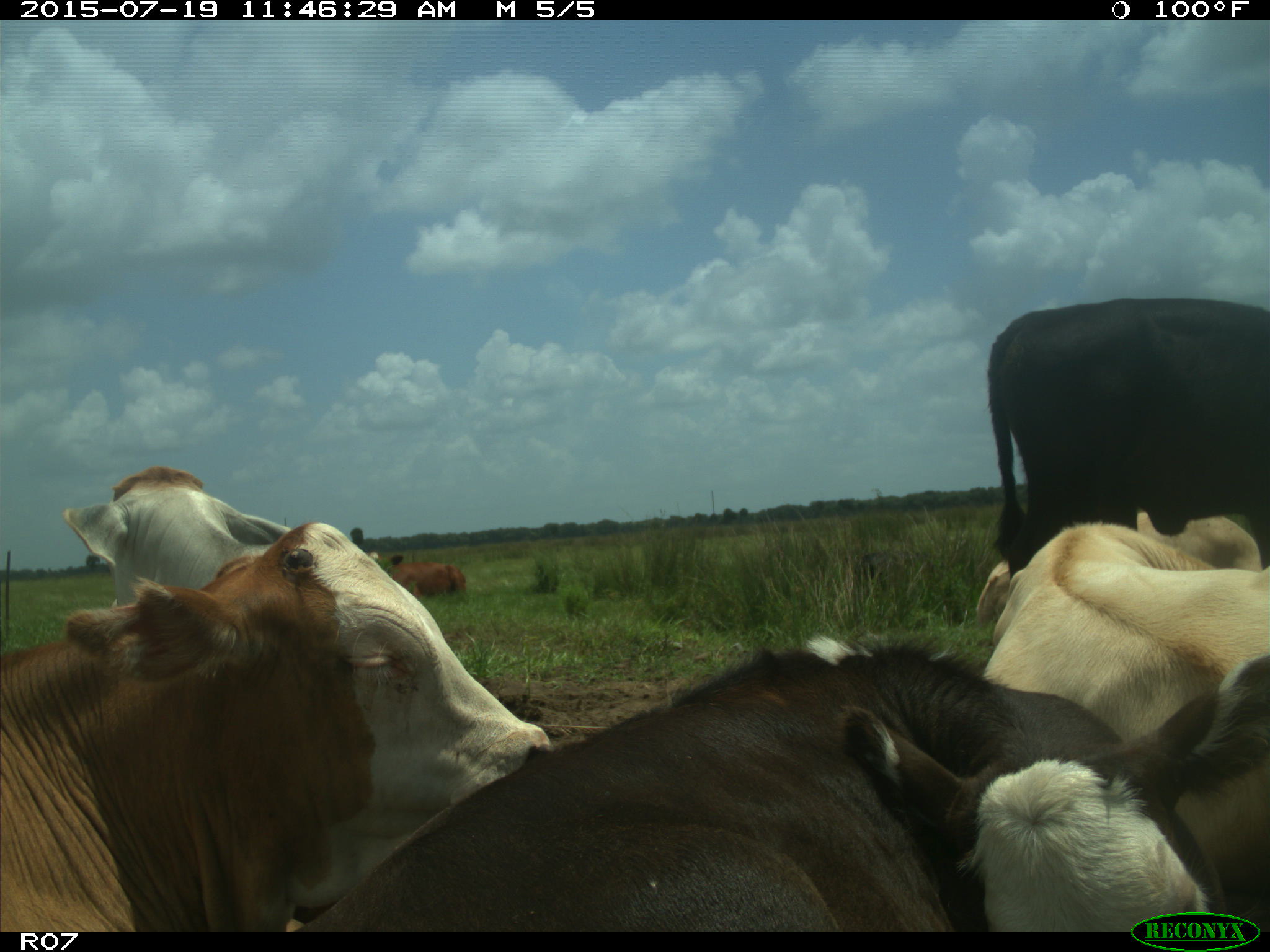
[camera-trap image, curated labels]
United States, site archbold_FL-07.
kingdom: Animalia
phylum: Chordata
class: Mammalia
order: Artiodactyla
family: Bovidae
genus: Bos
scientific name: Bos taurus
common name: domestic cow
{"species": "Bos taurus (domestic cow)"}